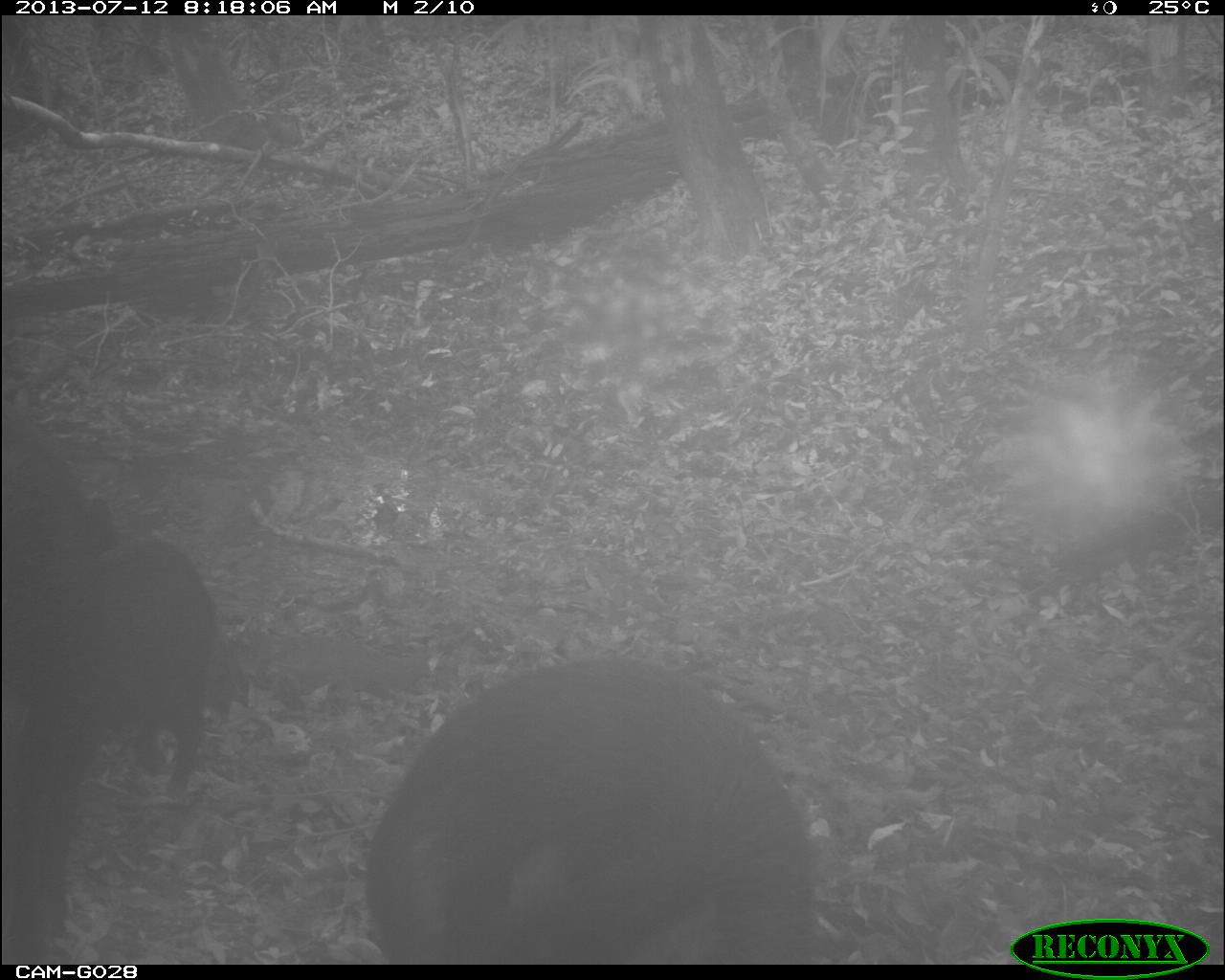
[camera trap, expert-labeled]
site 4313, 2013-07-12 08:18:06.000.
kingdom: Animalia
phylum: Chordata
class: Mammalia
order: Artiodactyla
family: Tayassuidae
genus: Tayassu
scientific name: Tayassu pecari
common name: white-lipped peccary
Tayassu pecari (white-lipped peccary), count 25.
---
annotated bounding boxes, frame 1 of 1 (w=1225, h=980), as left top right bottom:
tayassu pecari: 360 651 819 963; 1 399 99 962; 94 533 224 805